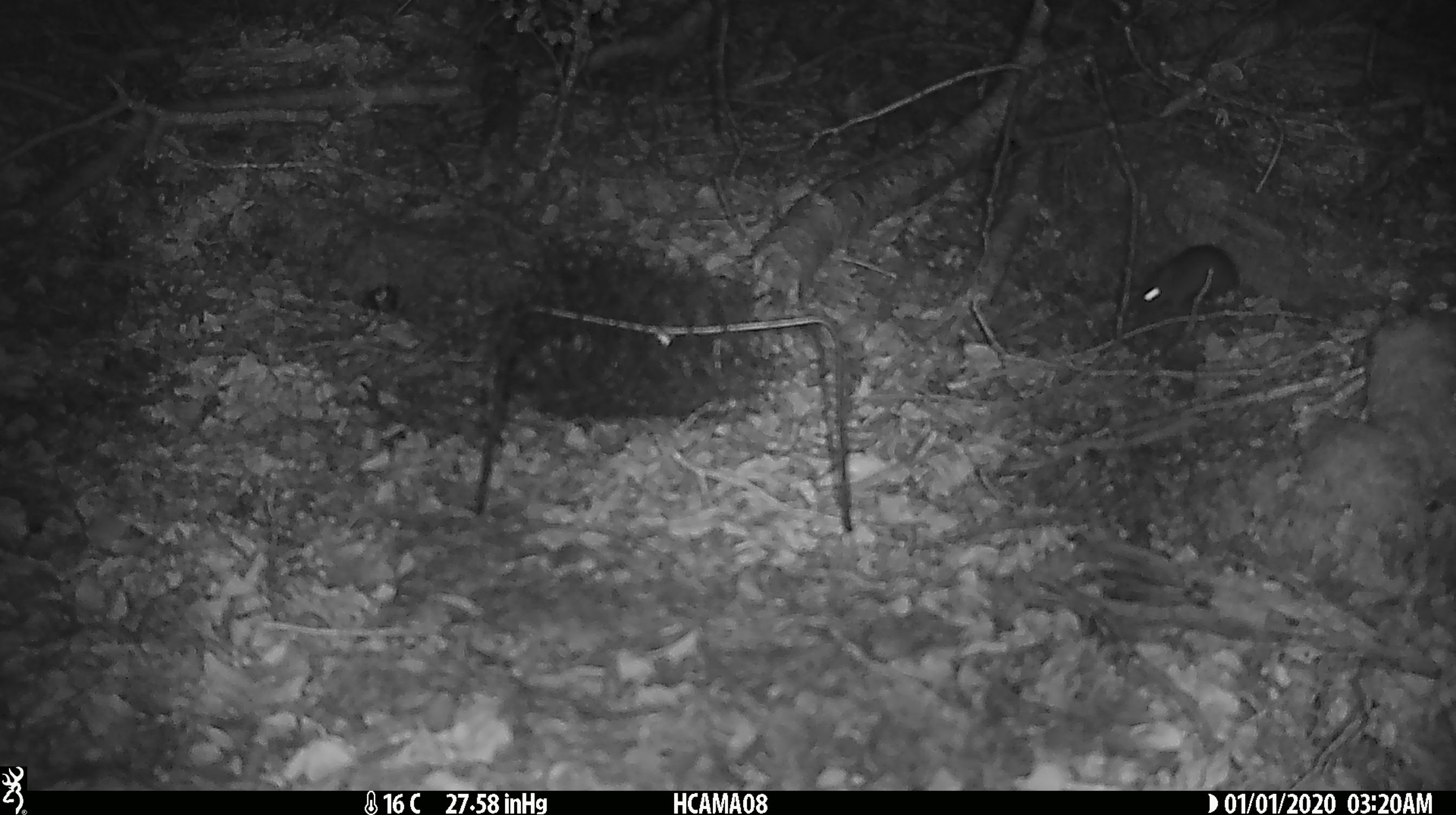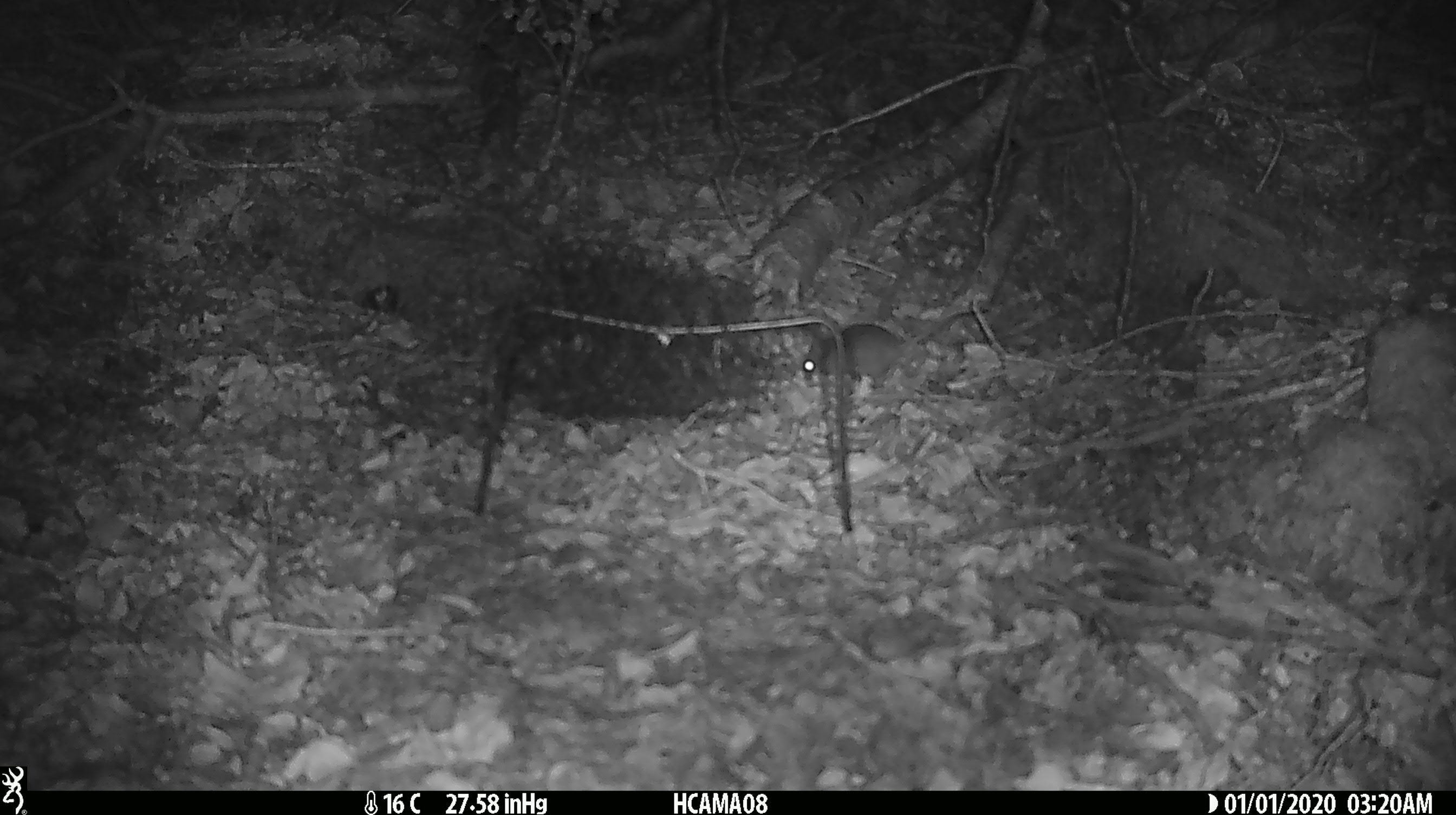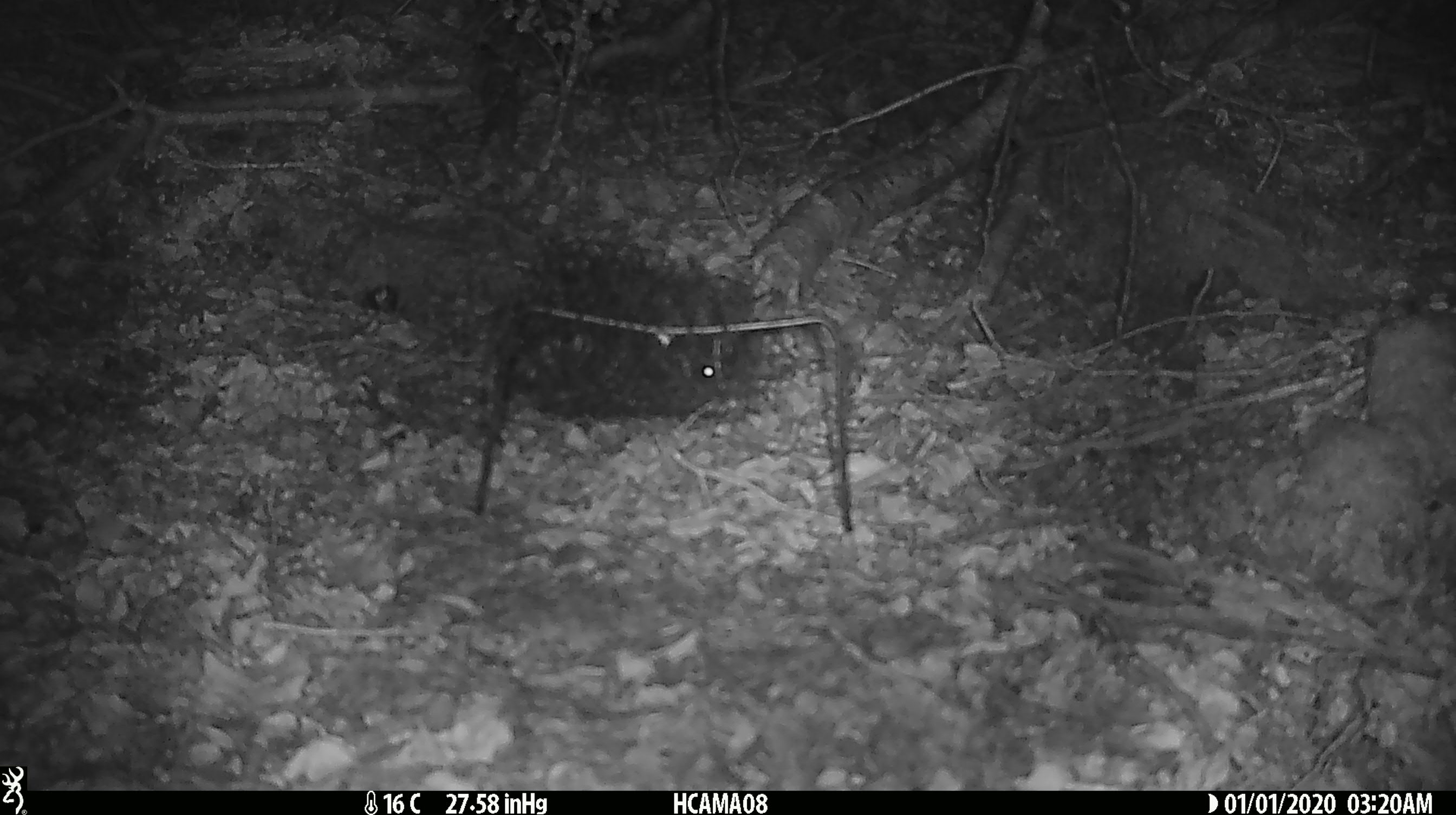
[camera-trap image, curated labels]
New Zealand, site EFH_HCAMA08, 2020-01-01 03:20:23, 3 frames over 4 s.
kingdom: Animalia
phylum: Chordata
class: Mammalia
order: Rodentia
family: Muridae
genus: Mus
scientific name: Mus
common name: mouse